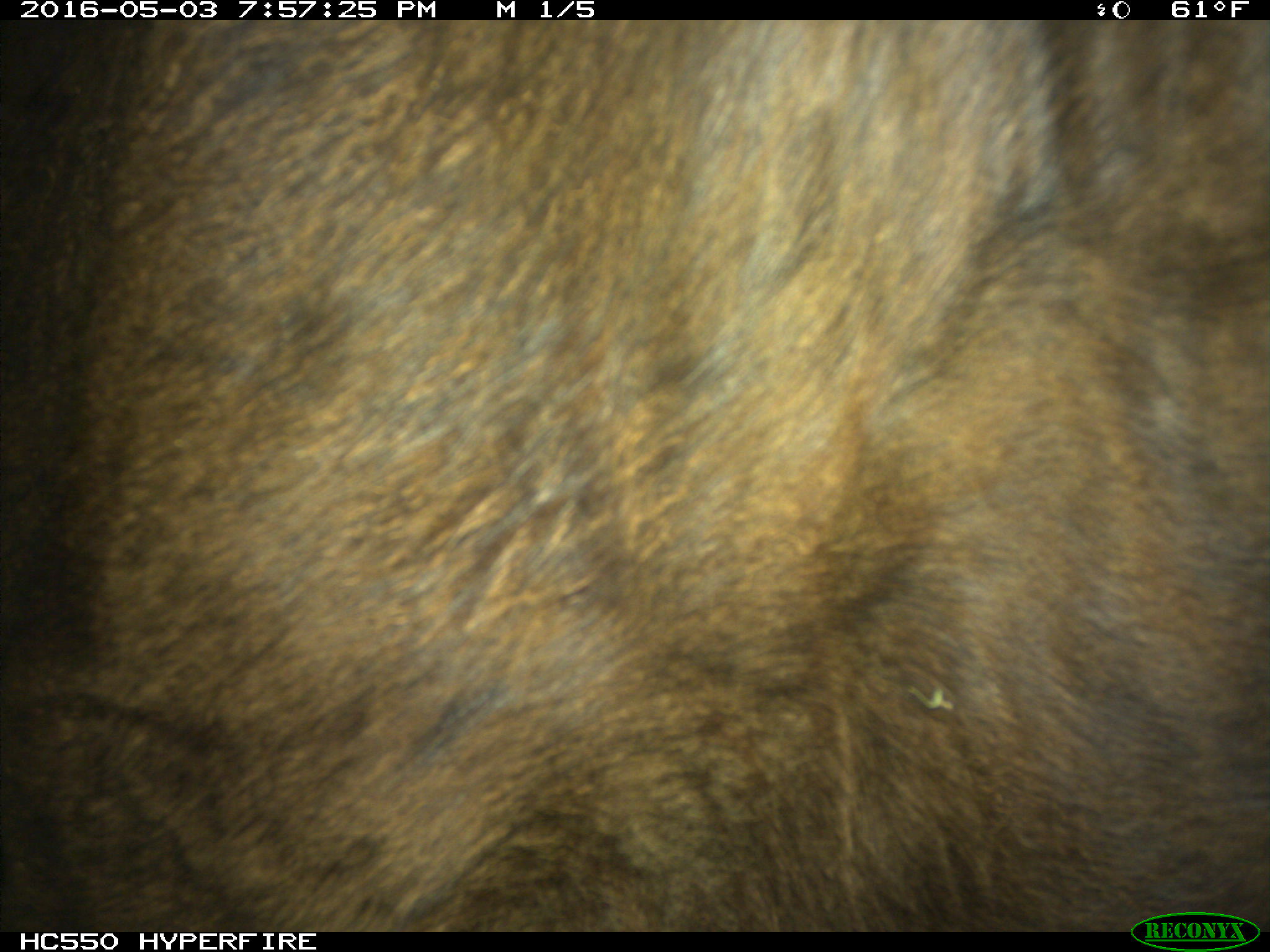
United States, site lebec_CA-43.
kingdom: Animalia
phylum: Chordata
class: Mammalia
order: Artiodactyla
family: Bovidae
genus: Bos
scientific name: Bos taurus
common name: domestic cow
Bos taurus (domestic cow).